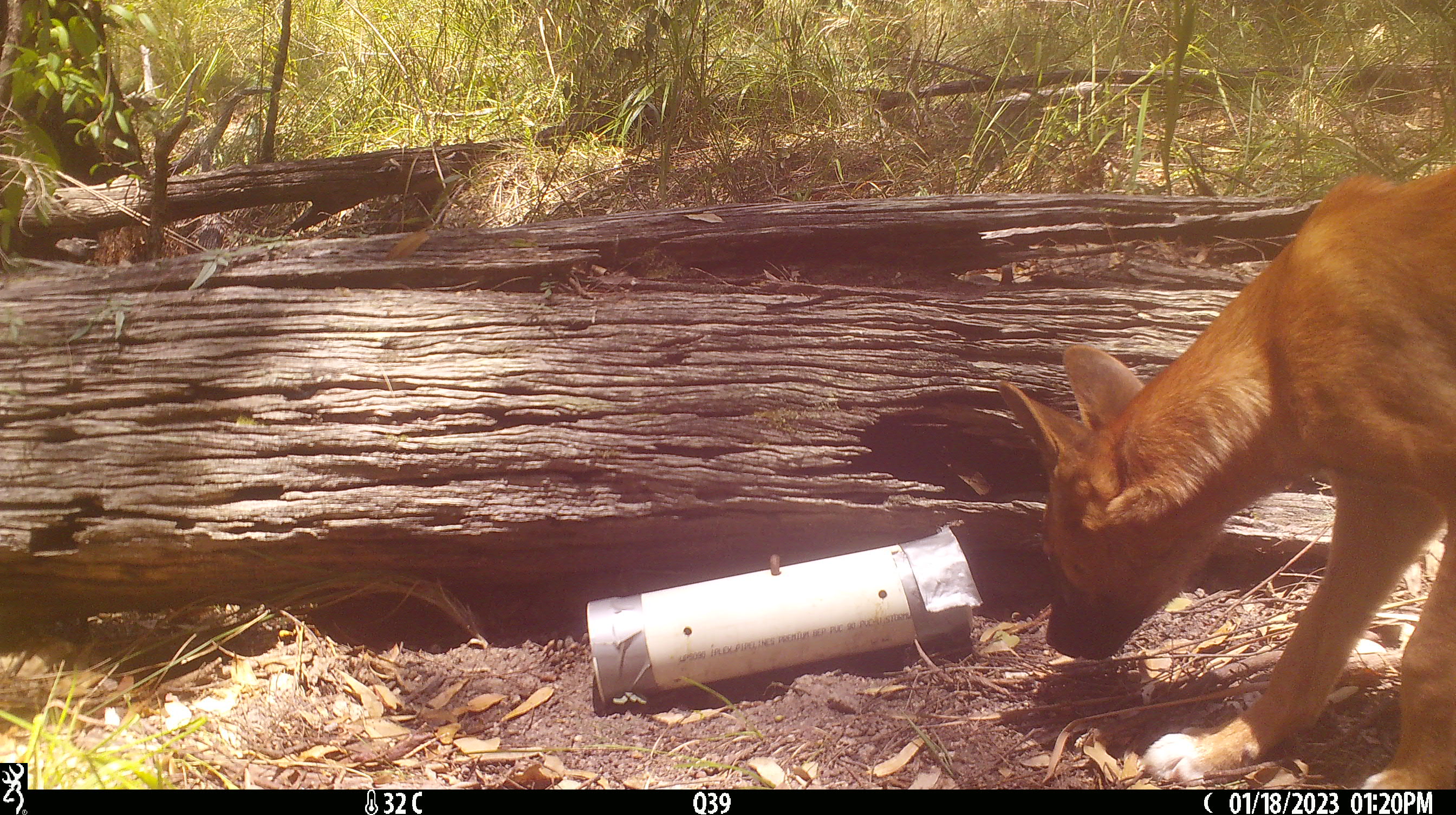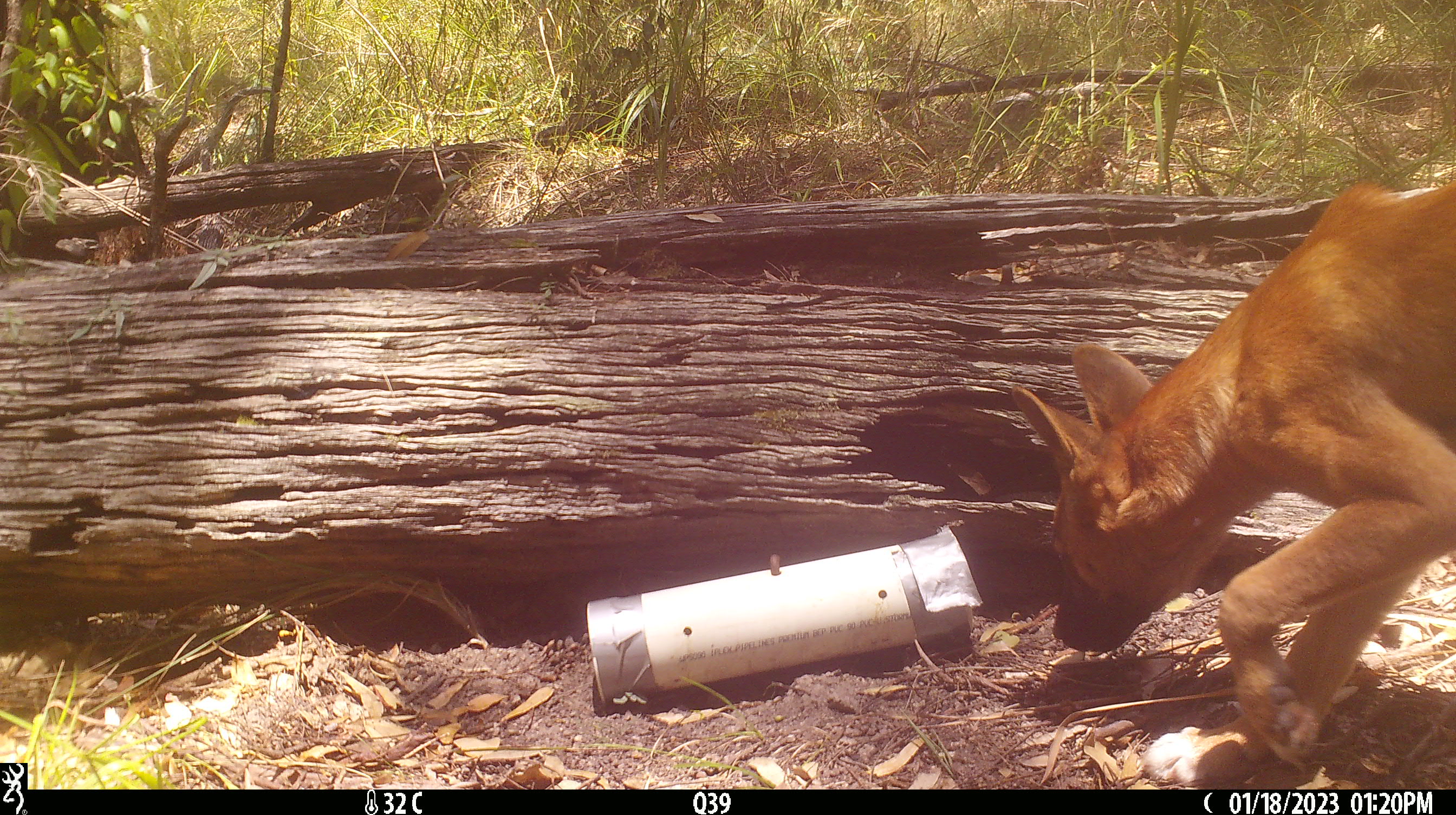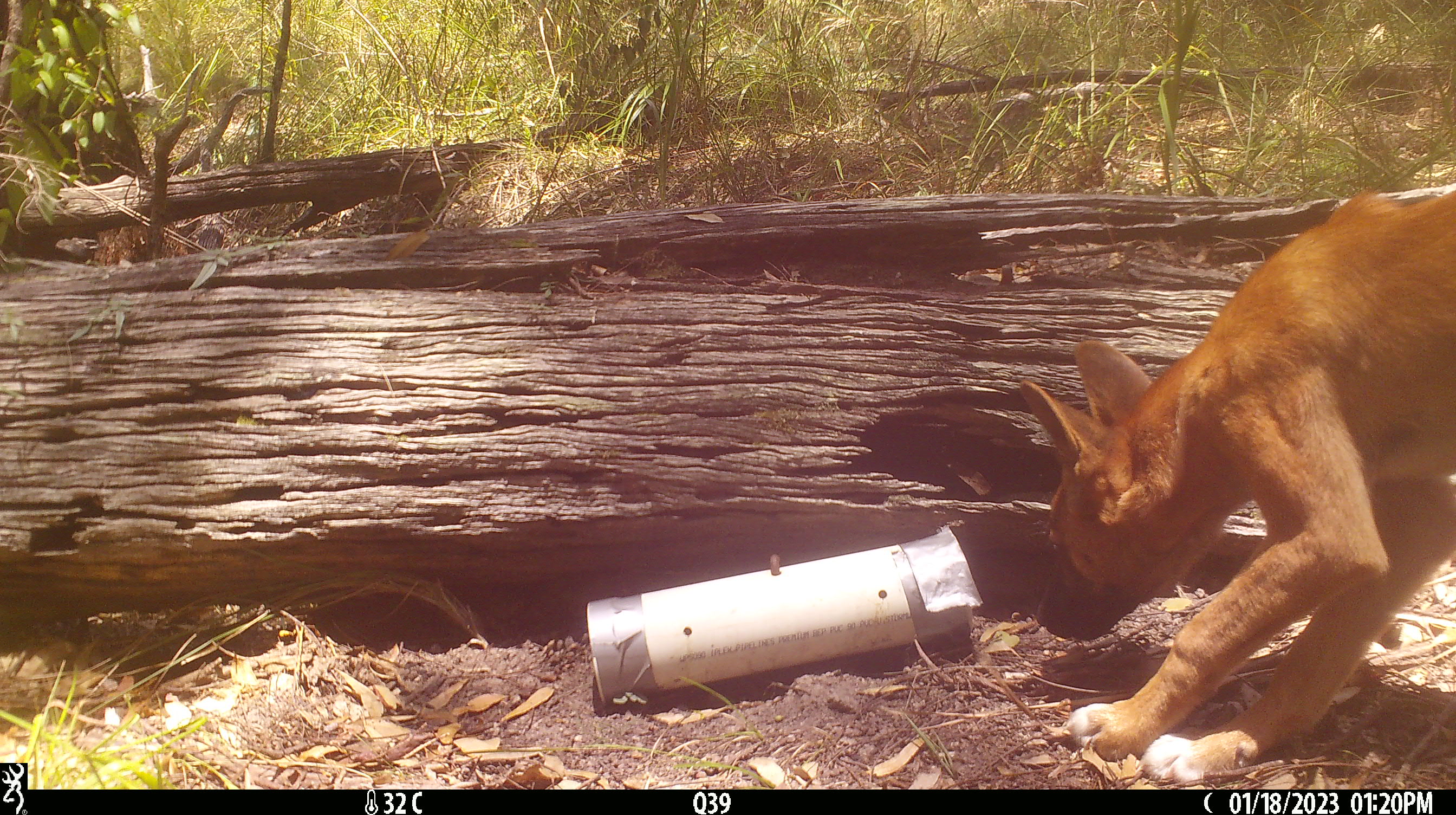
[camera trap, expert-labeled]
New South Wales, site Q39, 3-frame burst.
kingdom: Animalia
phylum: Chordata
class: Mammalia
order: Carnivora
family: Canidae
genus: Canis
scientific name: Canis familiaris dingo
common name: dingo